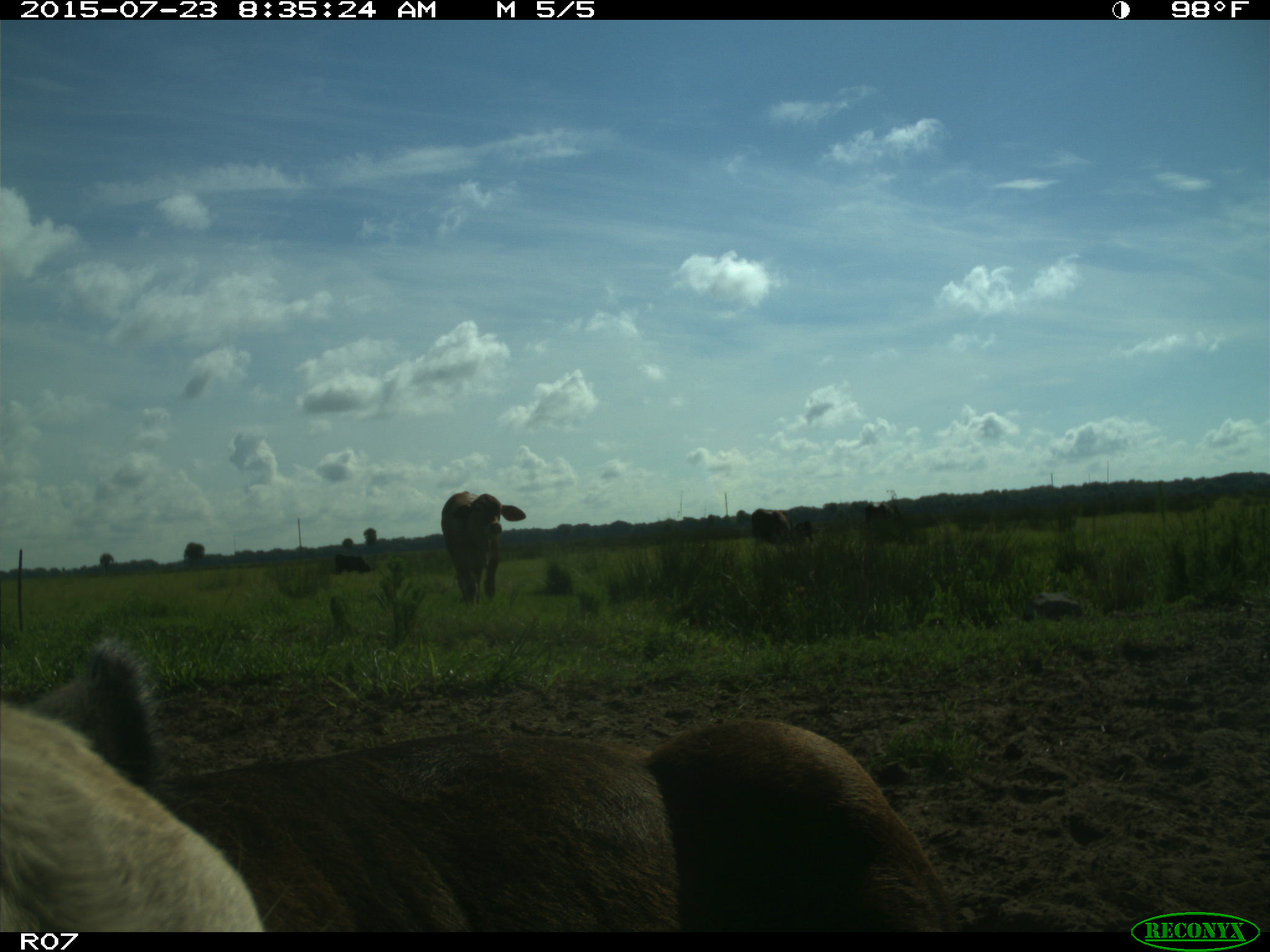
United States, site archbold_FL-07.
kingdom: Animalia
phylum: Chordata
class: Mammalia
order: Artiodactyla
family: Bovidae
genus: Bos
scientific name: Bos taurus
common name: domestic cow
Bos taurus (domestic cow).